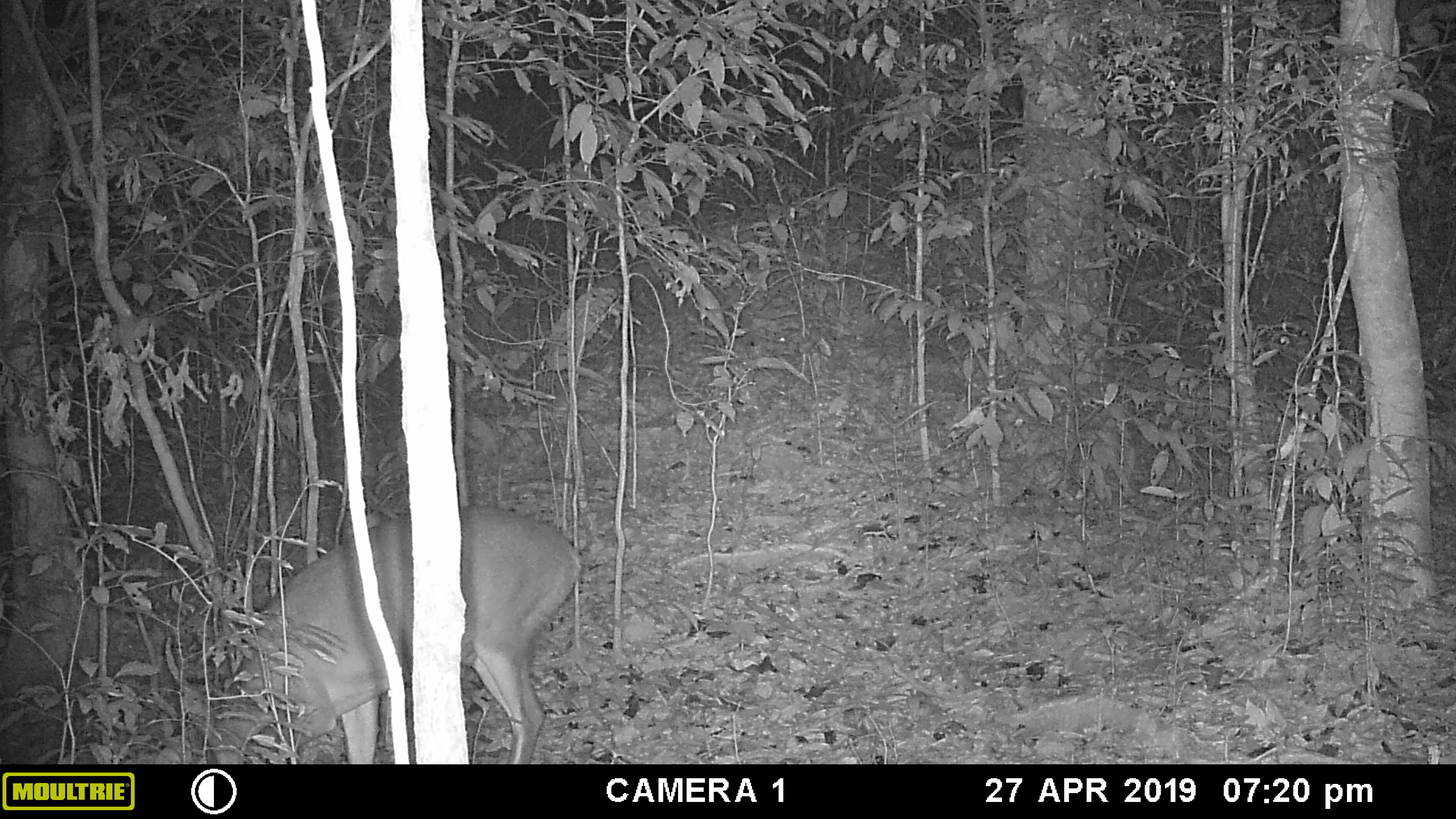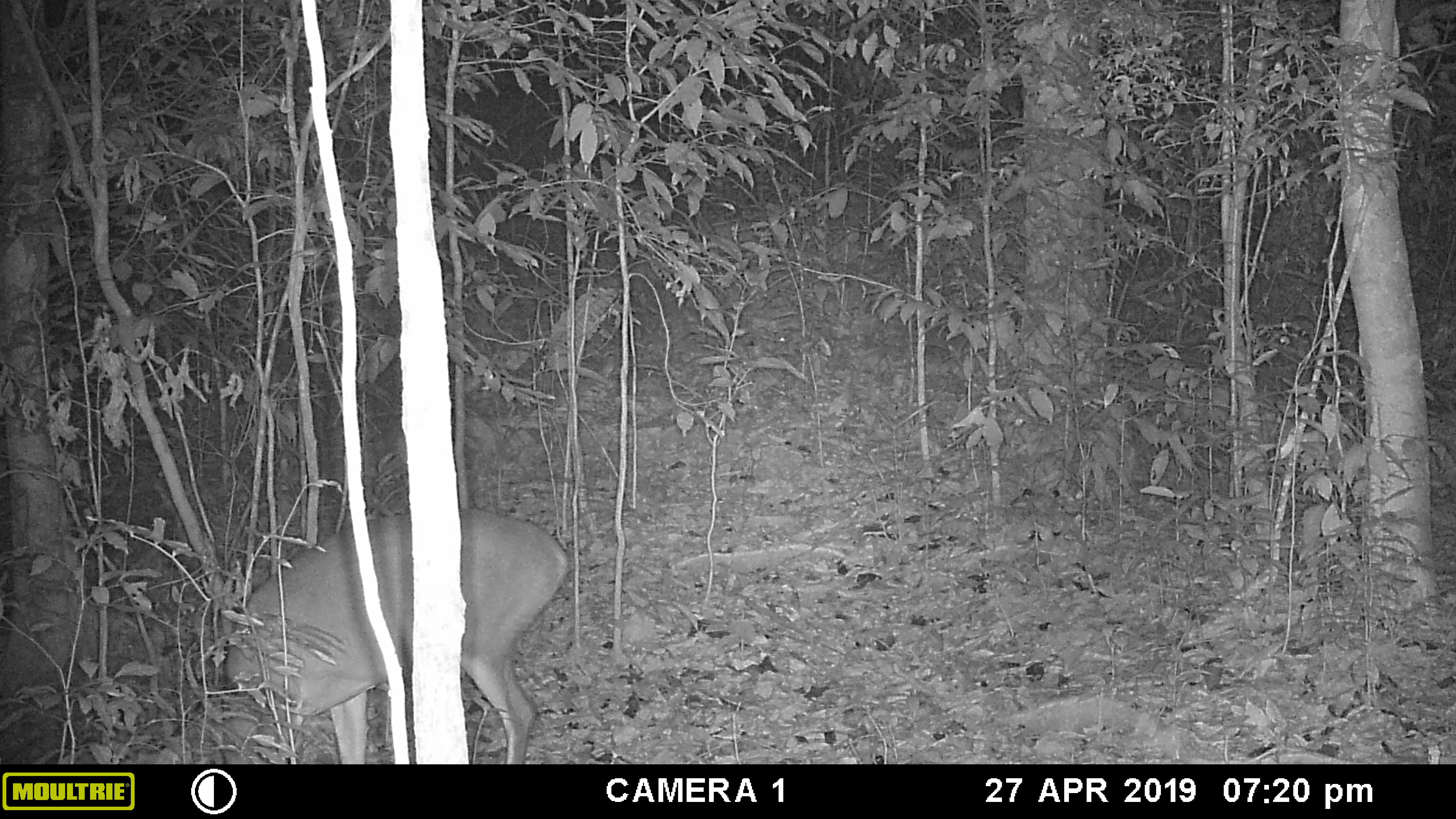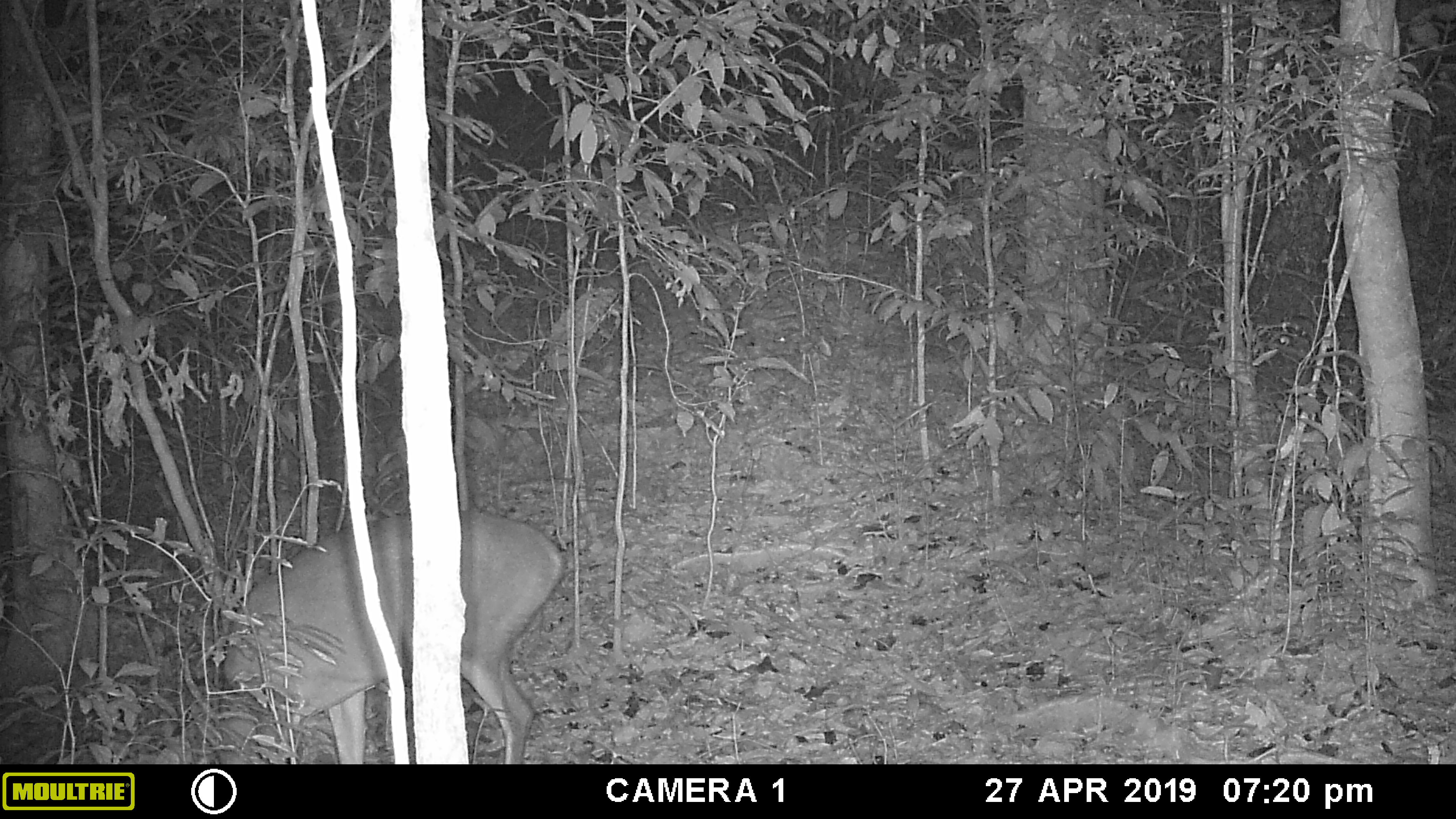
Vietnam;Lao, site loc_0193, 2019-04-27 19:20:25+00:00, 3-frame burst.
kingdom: Animalia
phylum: Chordata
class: Mammalia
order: Artiodactyla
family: Cervidae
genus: Muntiacus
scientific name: Muntiacus vuquangensis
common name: large-antlered muntjac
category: large antlered muntjac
Large antlered muntjac (large-antlered muntjac) (Muntiacus vuquangensis). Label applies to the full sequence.